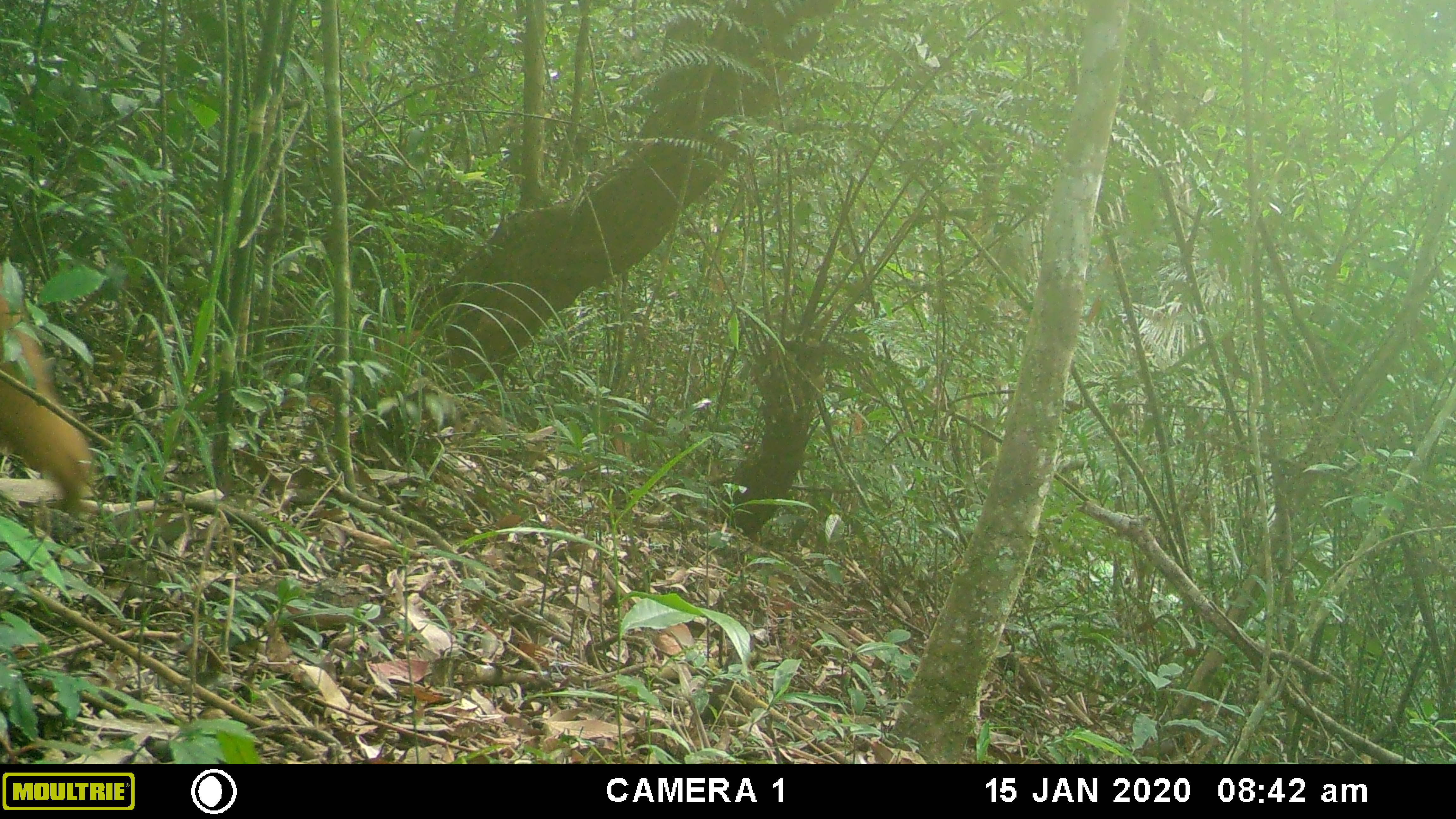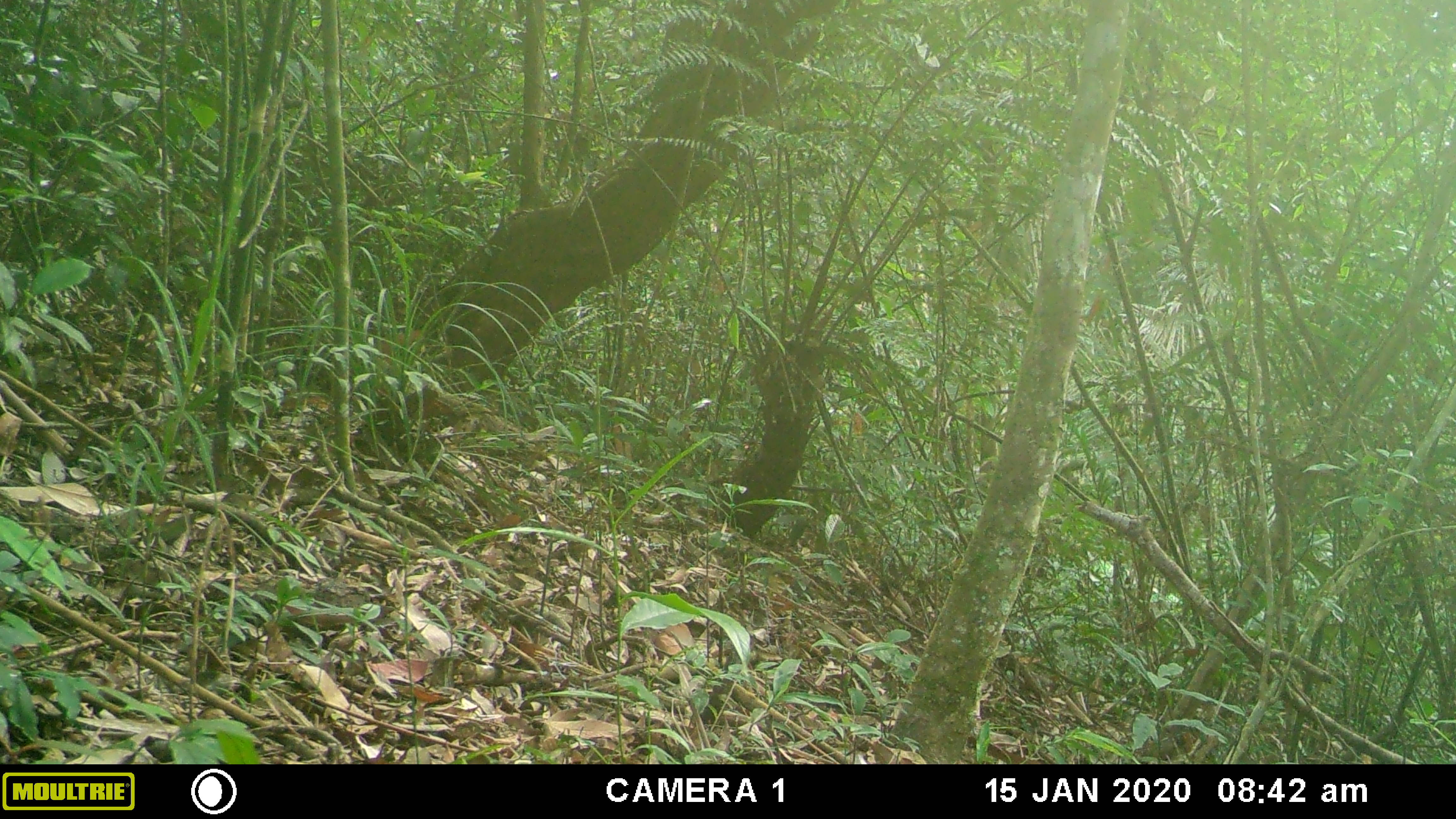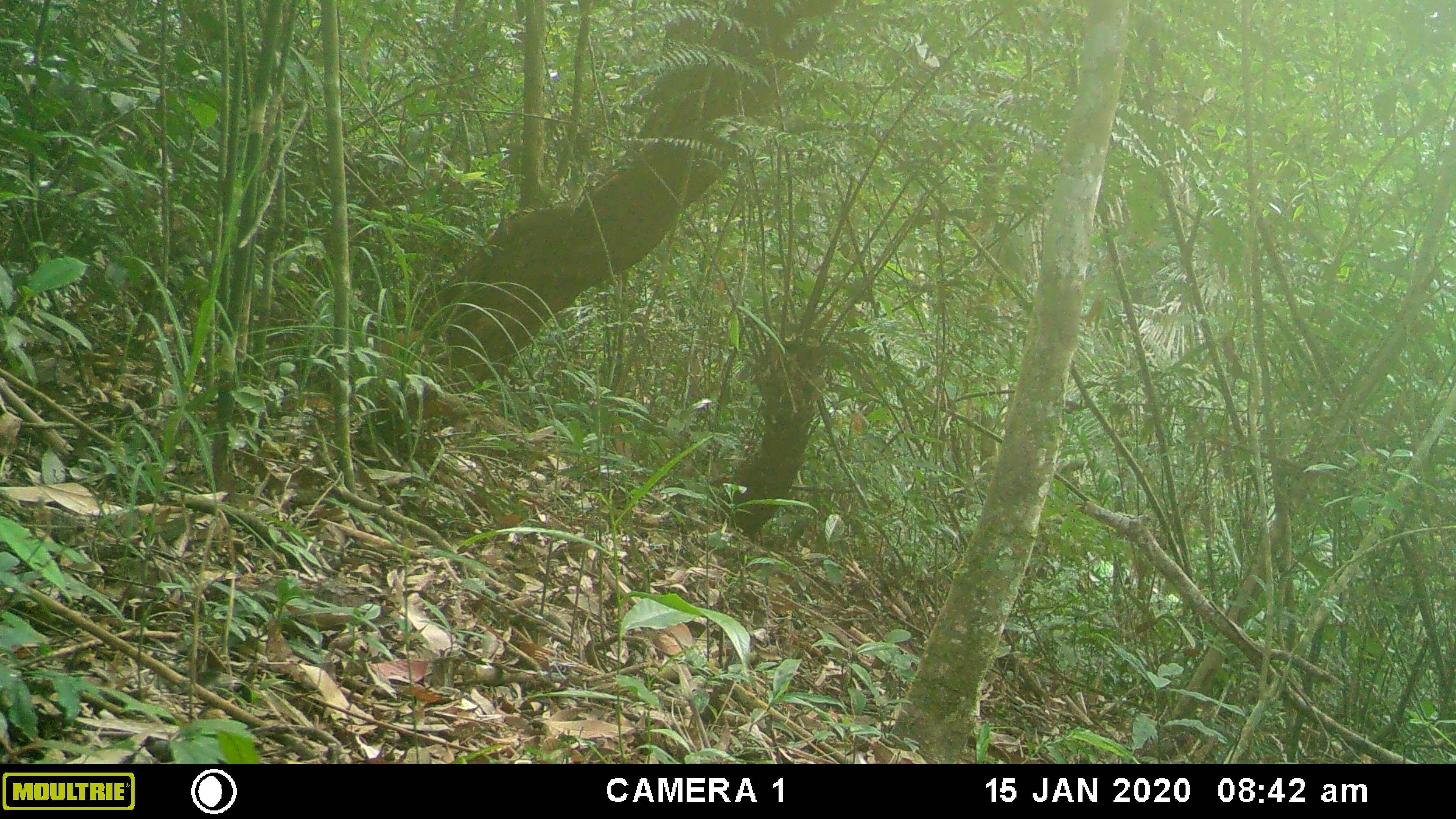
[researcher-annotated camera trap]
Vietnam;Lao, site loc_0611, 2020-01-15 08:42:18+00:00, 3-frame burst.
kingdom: Animalia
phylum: Chordata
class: Mammalia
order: Primates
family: Cercopithecidae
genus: Macaca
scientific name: Macaca arctoides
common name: stump-tailed macaque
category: stump tailed macaque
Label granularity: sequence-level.